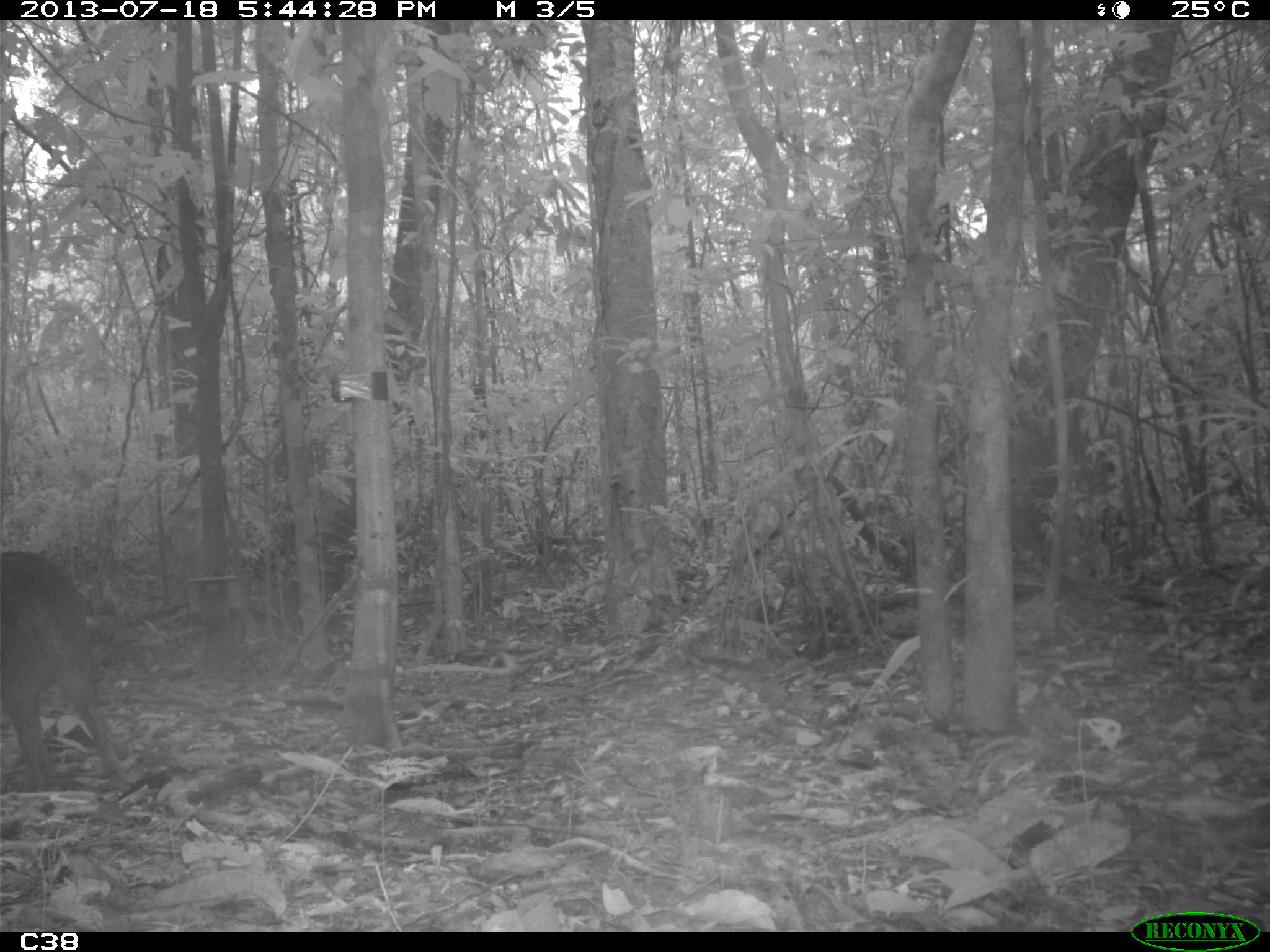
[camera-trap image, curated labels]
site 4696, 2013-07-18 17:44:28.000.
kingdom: Animalia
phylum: Chordata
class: Mammalia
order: Artiodactyla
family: Tayassuidae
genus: Tayassu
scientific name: Tayassu pecari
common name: white-lipped peccary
Tayassu pecari (white-lipped peccary), count 3, age adult, sex male.